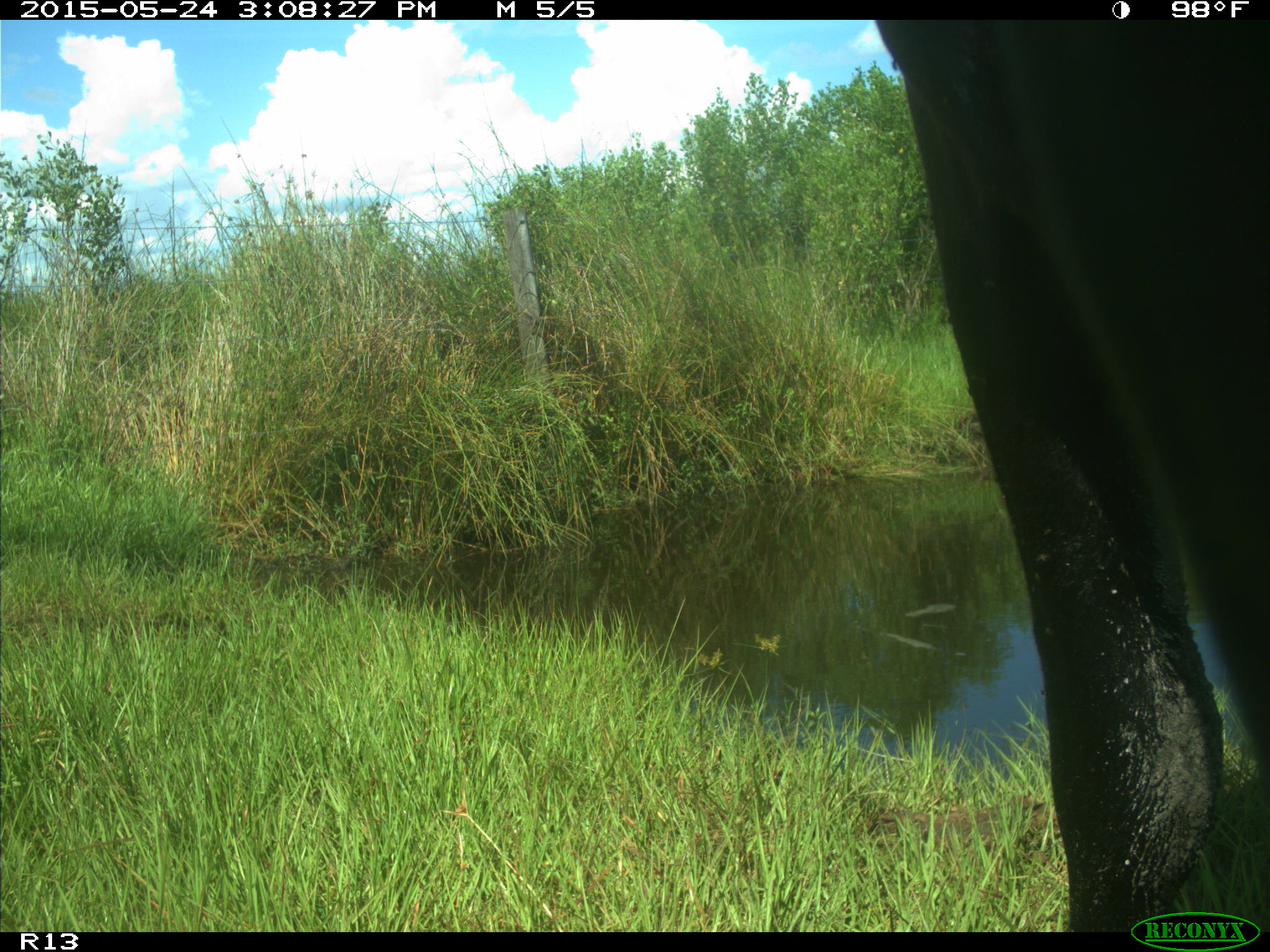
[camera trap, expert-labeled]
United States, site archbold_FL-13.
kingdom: Animalia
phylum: Chordata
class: Mammalia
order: Artiodactyla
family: Bovidae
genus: Bos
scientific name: Bos taurus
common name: domestic cow